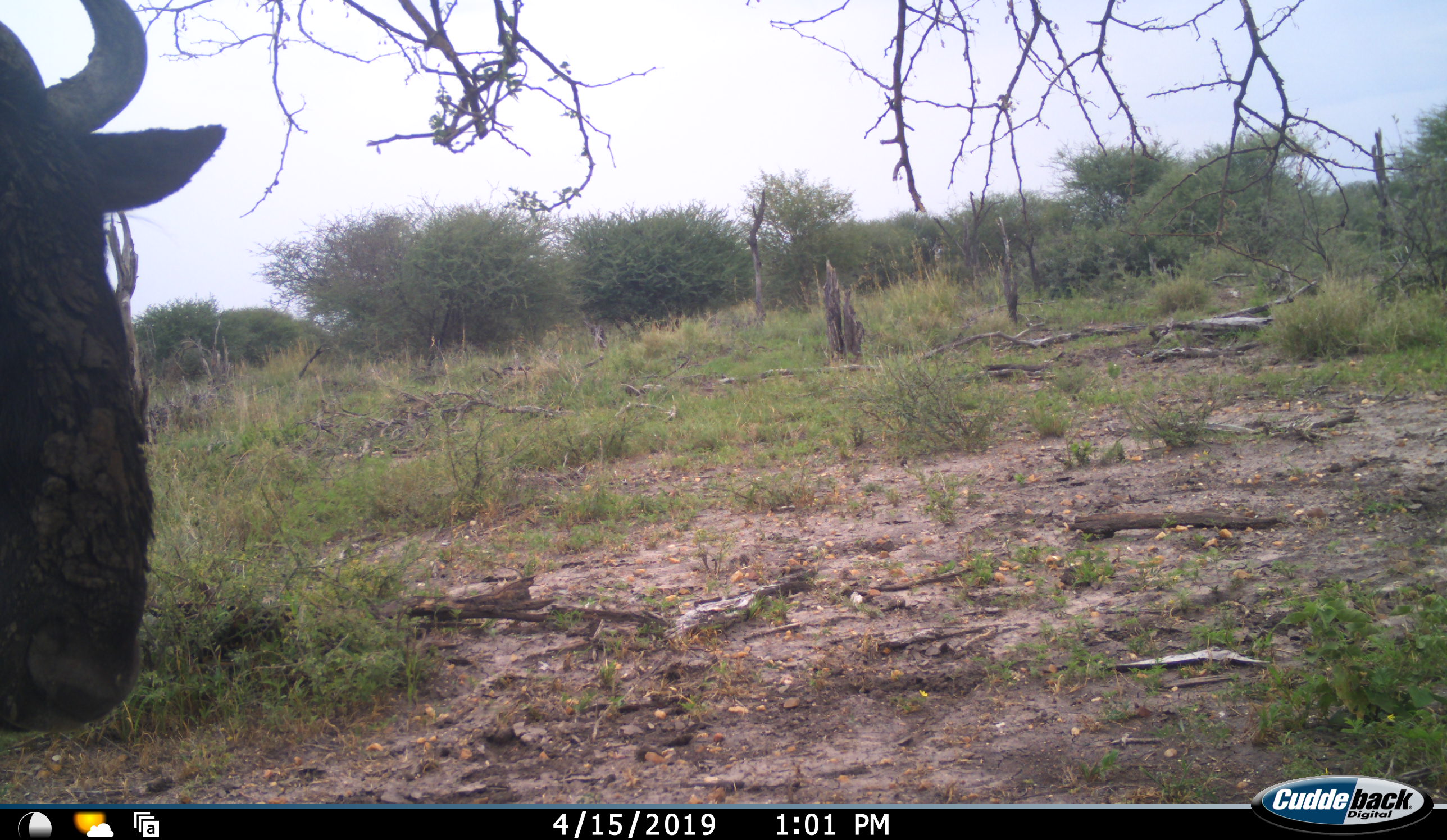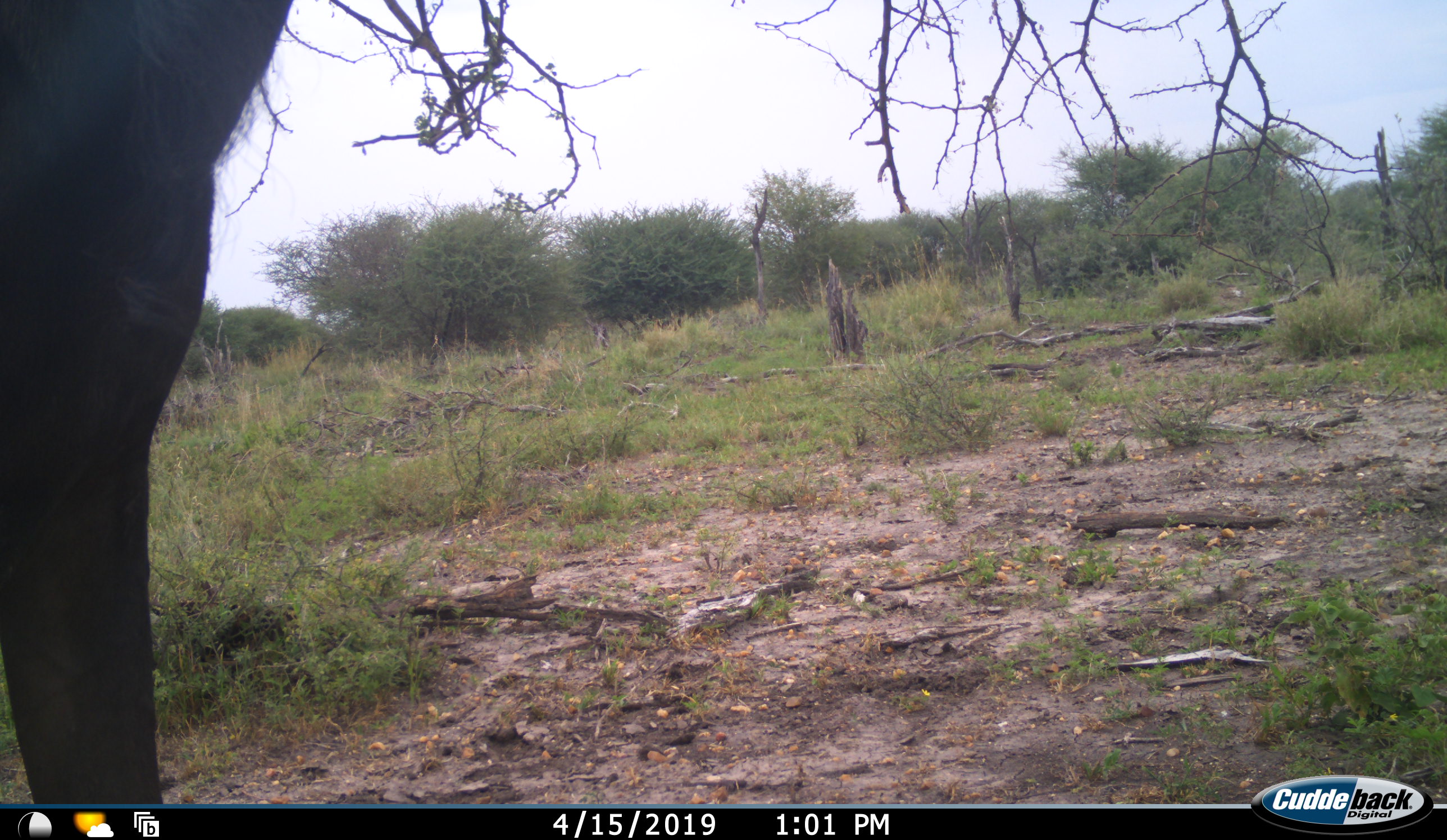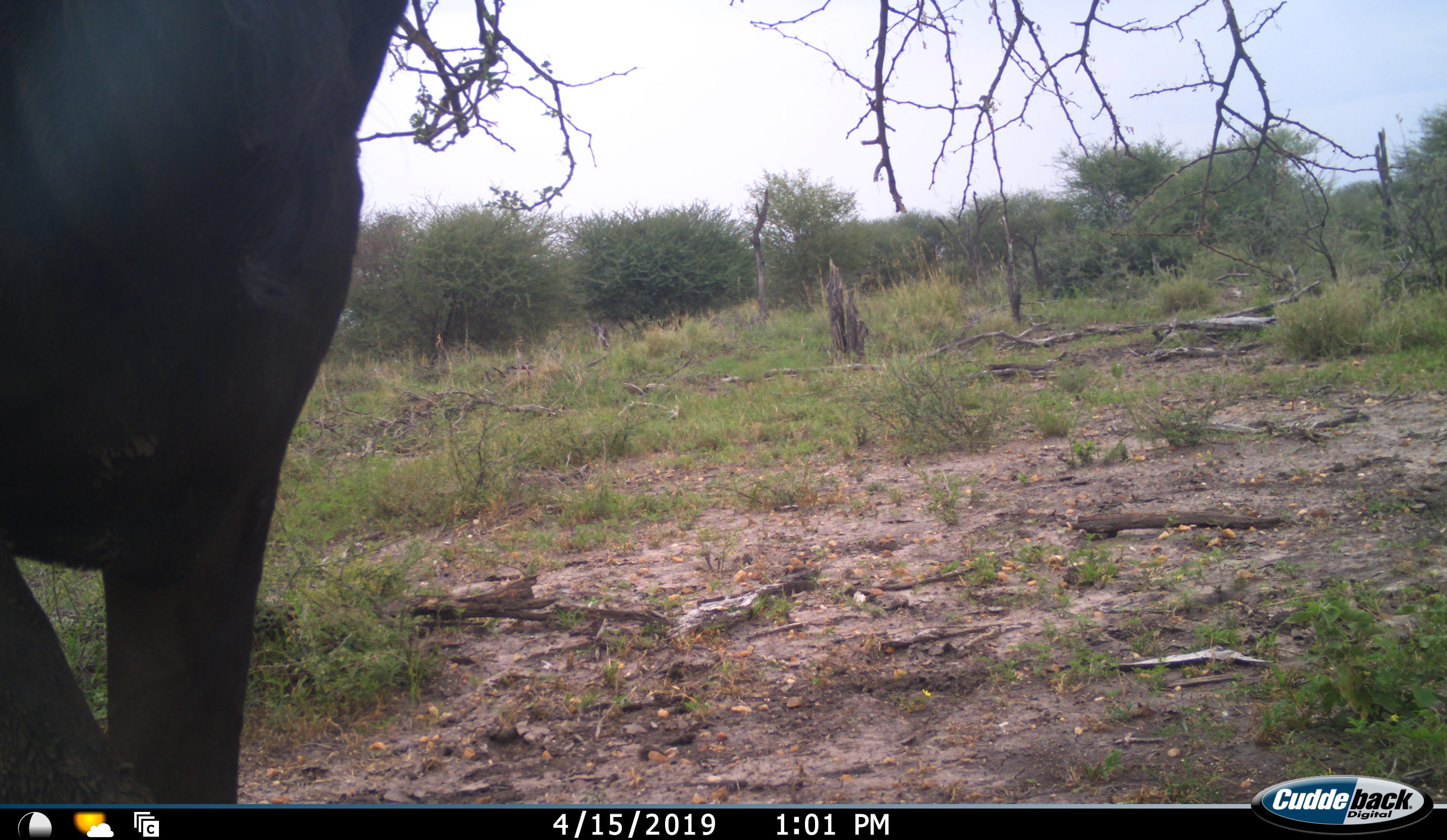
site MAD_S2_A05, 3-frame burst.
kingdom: Animalia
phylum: Chordata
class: Mammalia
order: Artiodactyla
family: Bovidae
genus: Connochaetes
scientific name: Connochaetes taurinus taurinus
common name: blue wildebeest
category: wildebeestblue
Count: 1.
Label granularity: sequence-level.